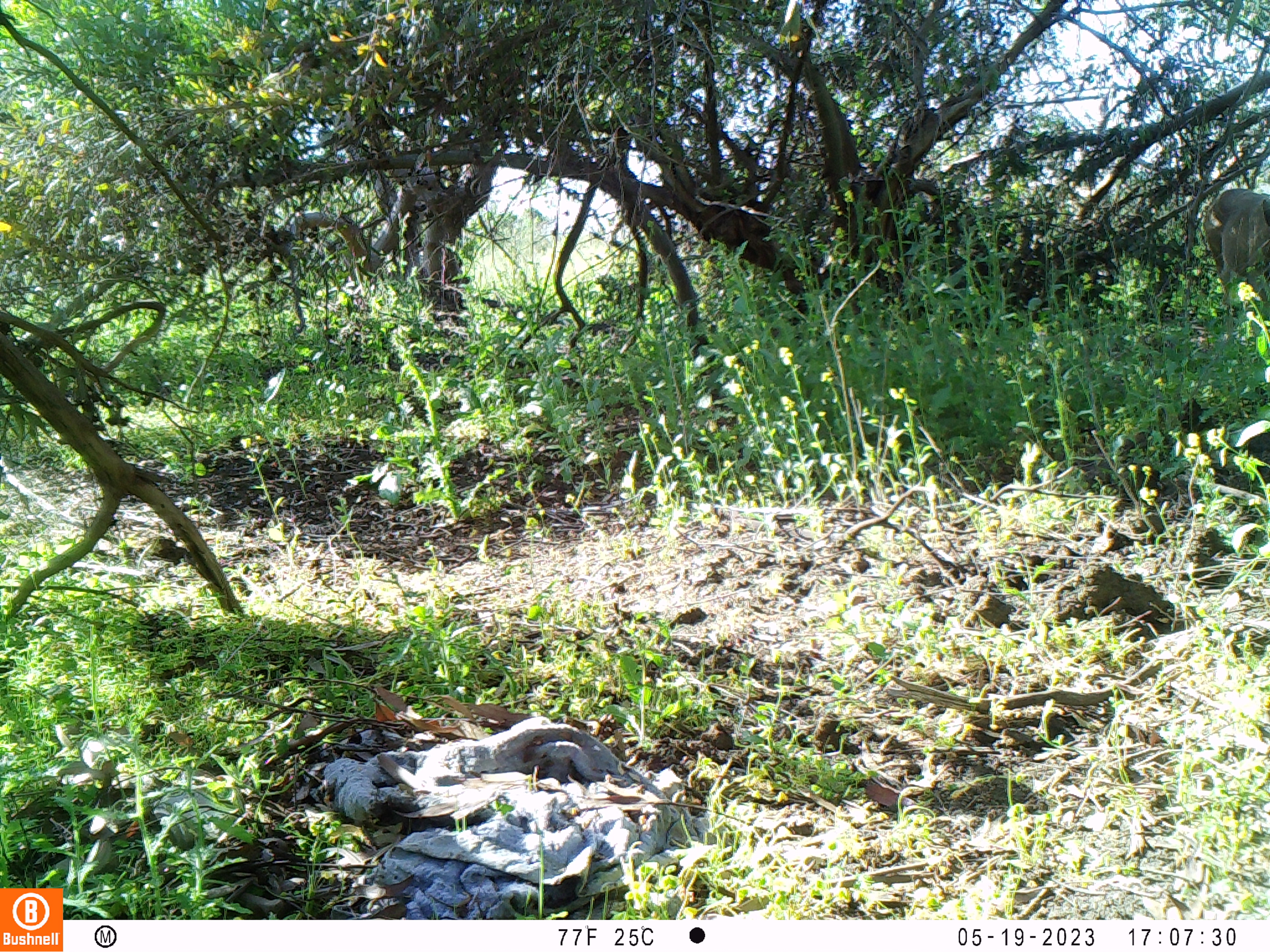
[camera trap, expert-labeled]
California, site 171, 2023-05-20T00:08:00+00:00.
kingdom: Animalia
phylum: Chordata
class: Mammalia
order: Artiodactyla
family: Cervidae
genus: Odocoileus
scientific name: Odocoileus hemionus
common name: mule deer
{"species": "mule deer (Odocoileus hemionus)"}